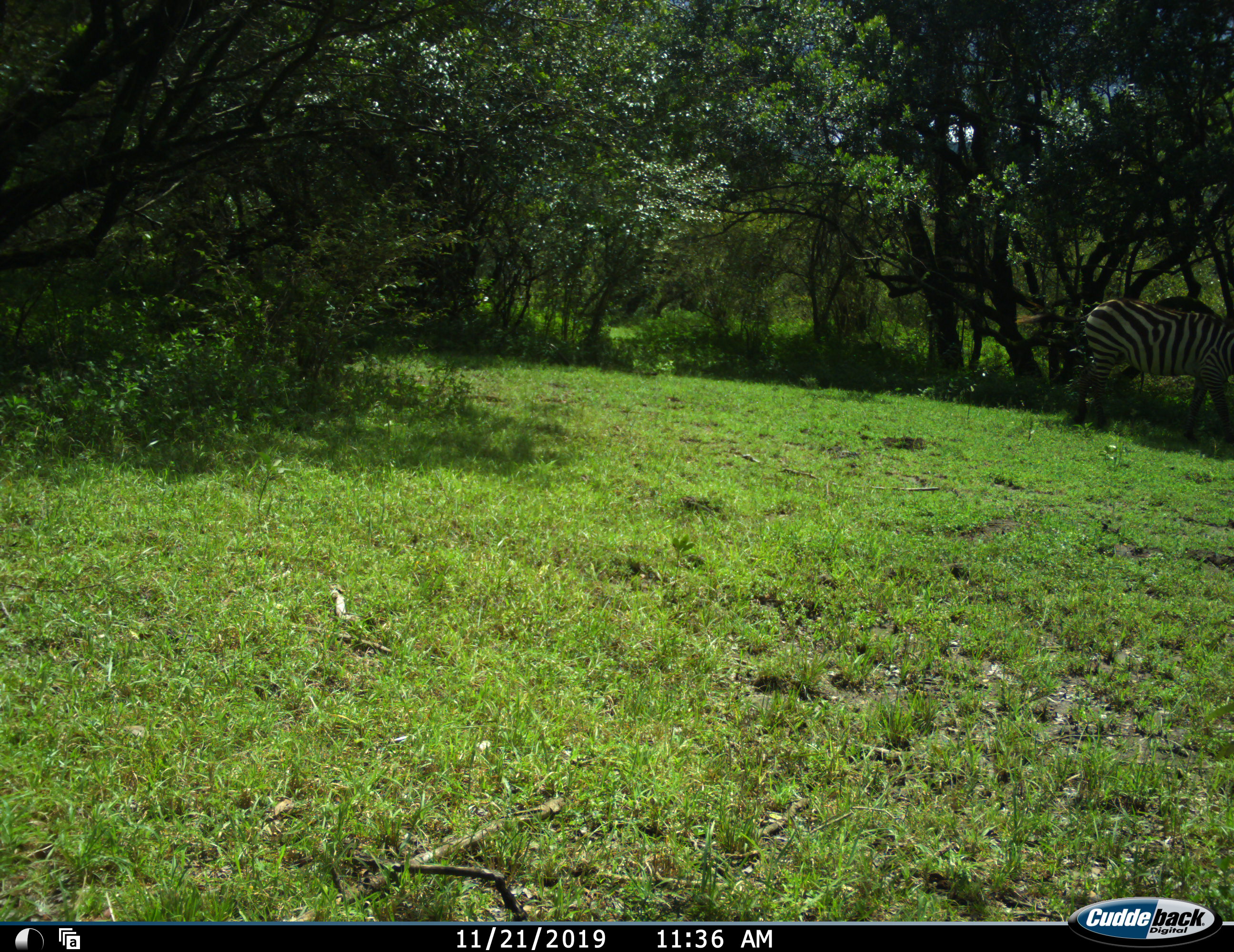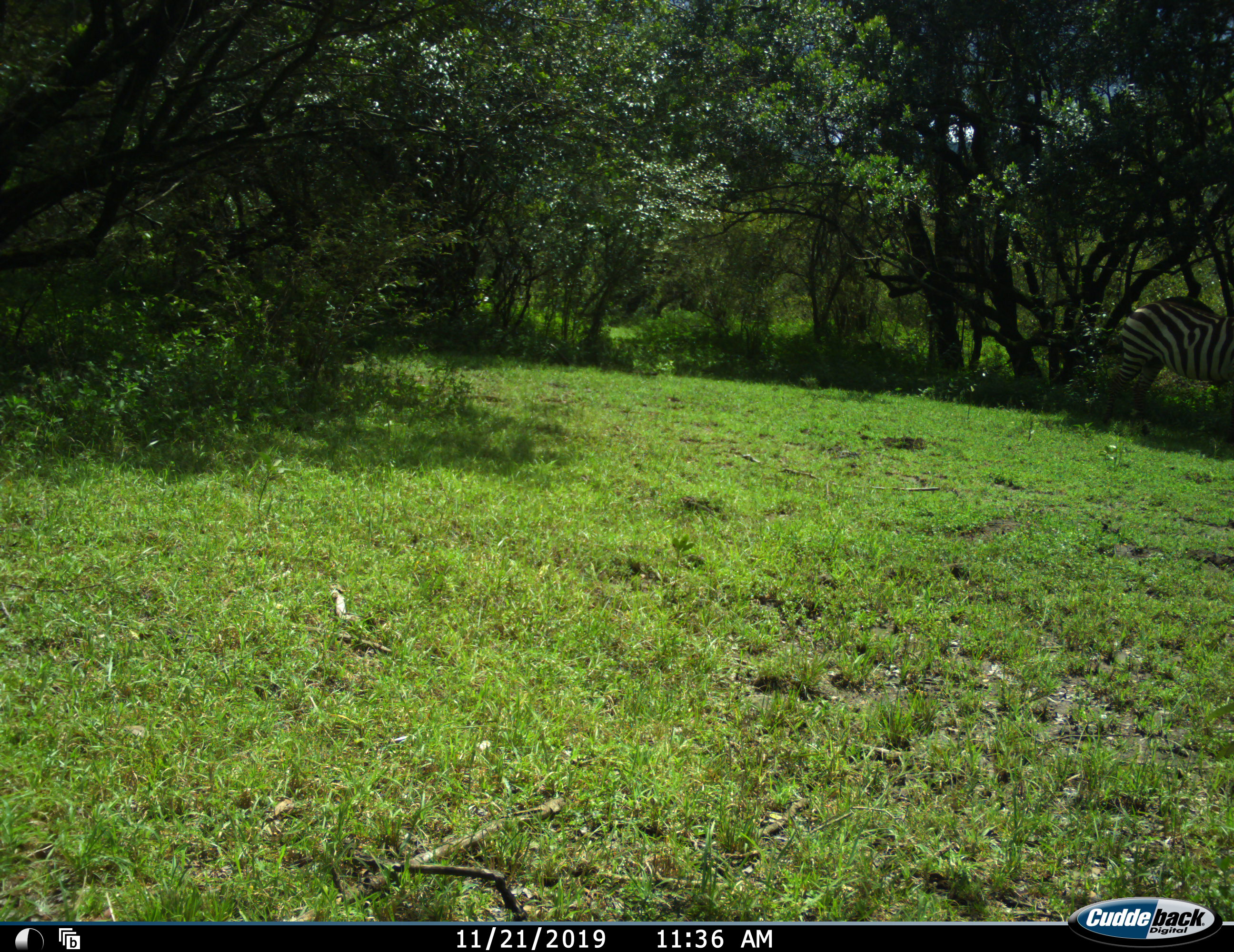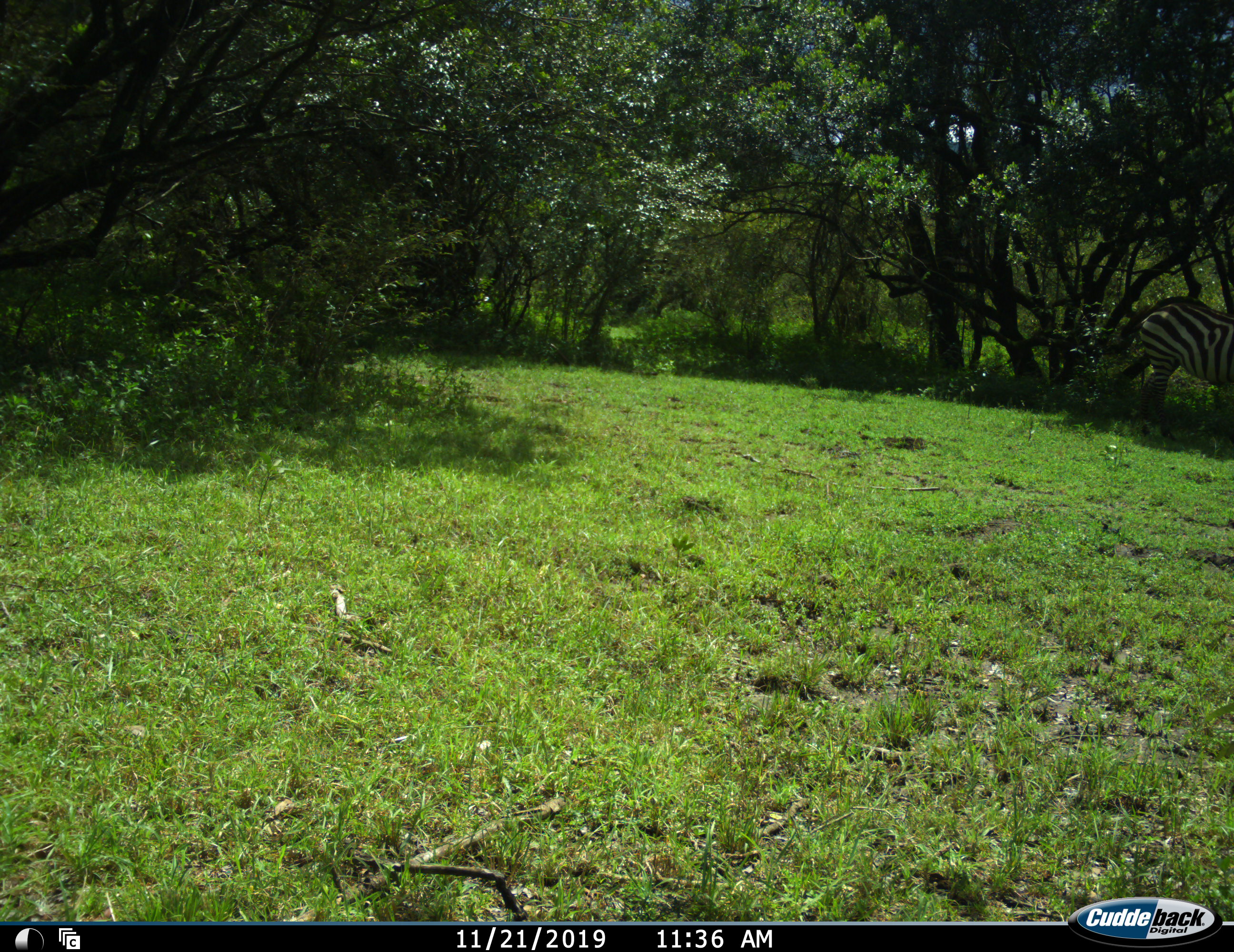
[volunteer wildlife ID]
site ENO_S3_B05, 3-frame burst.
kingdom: Animalia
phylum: Chordata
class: Mammalia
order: Perissodactyla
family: Equidae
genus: Equus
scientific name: Equus quagga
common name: plains zebra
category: zebraplains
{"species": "zebraplains (plains zebra) (Equus quagga)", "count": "1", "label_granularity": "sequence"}